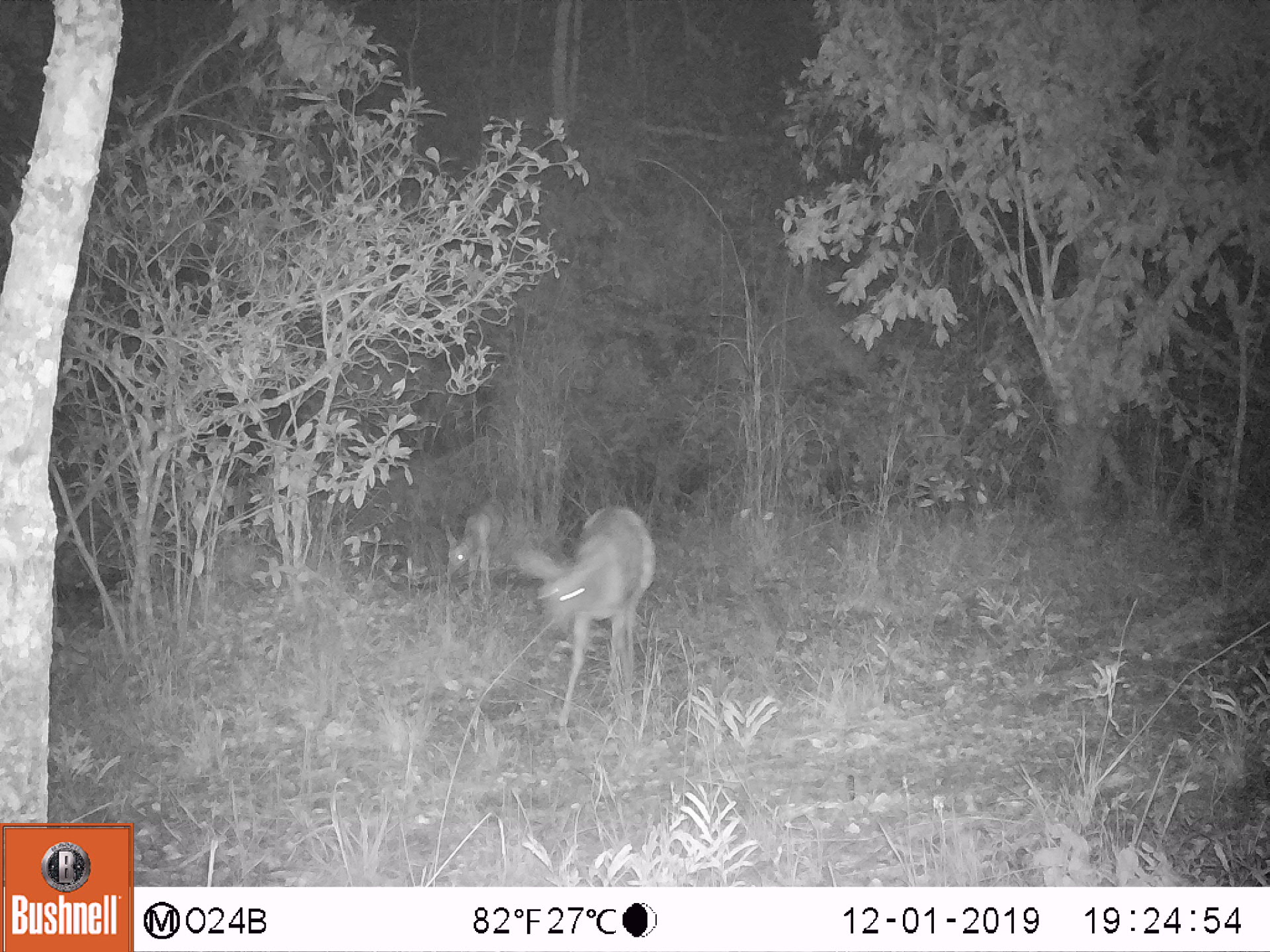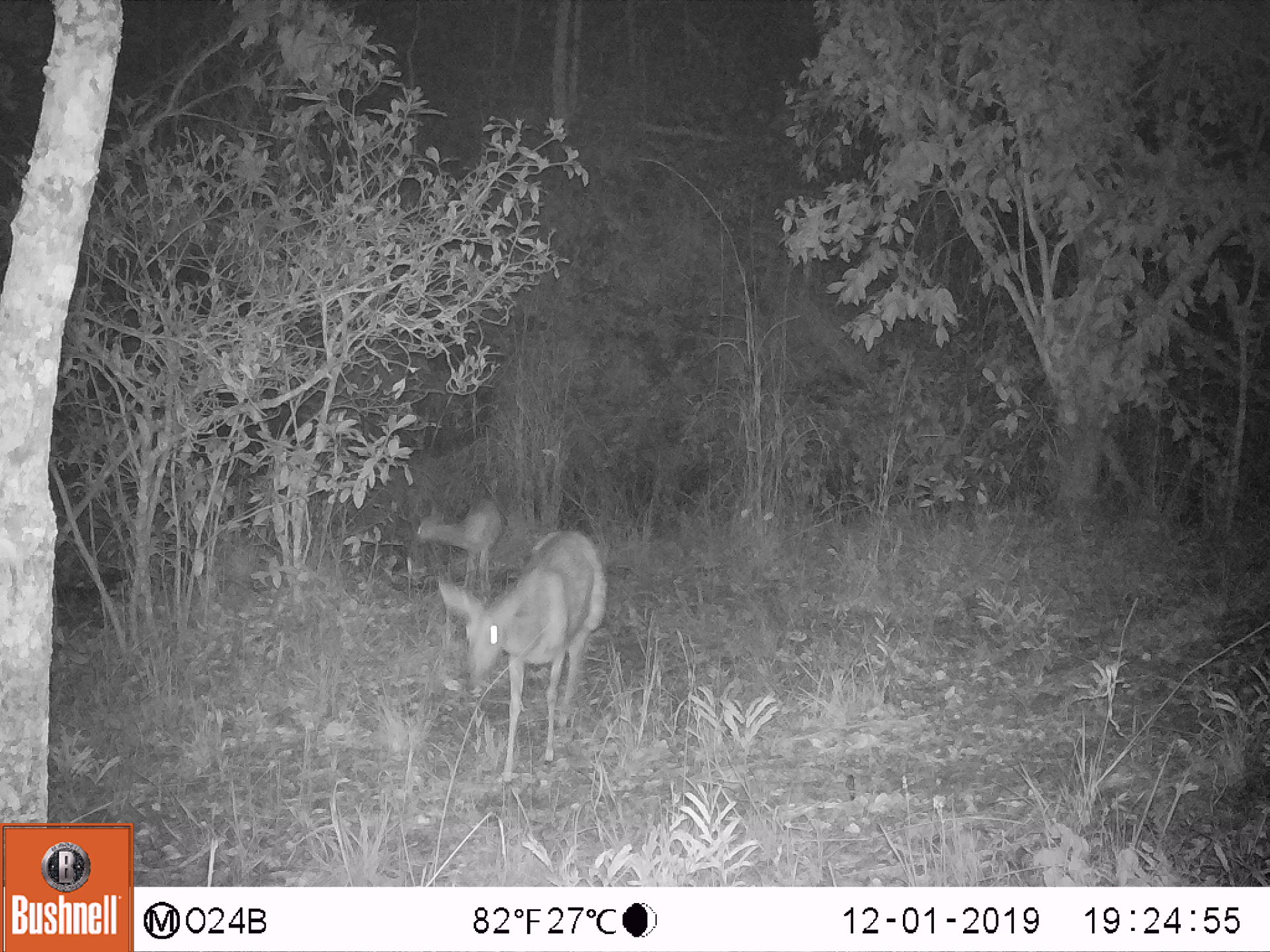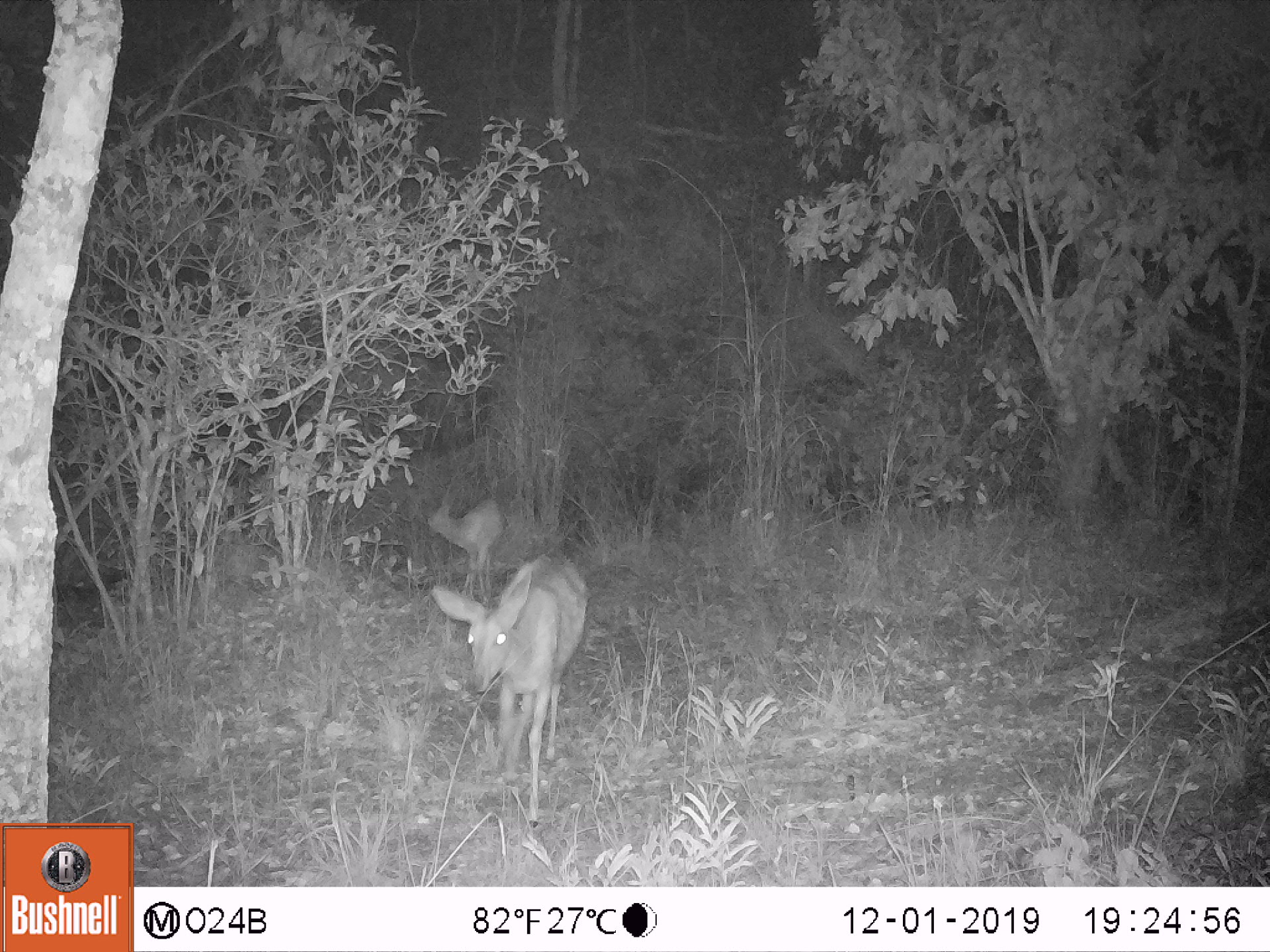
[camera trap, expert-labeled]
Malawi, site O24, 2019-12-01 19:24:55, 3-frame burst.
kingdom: Animalia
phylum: Chordata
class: Mammalia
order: Artiodactyla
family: Bovidae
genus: Tragelaphus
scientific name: Tragelaphus sylvaticus sylvaticus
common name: cape bushbuck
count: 2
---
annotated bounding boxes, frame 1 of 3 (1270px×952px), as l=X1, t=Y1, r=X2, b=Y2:
cape bushbuck: l=510, t=495, r=661, b=735; l=434, t=491, r=506, b=607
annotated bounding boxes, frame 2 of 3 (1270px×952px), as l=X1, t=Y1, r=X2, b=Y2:
cape bushbuck: l=432, t=523, r=616, b=787; l=411, t=496, r=508, b=600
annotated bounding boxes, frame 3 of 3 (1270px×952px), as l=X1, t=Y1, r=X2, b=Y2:
cape bushbuck: l=427, t=549, r=597, b=832; l=417, t=493, r=510, b=610